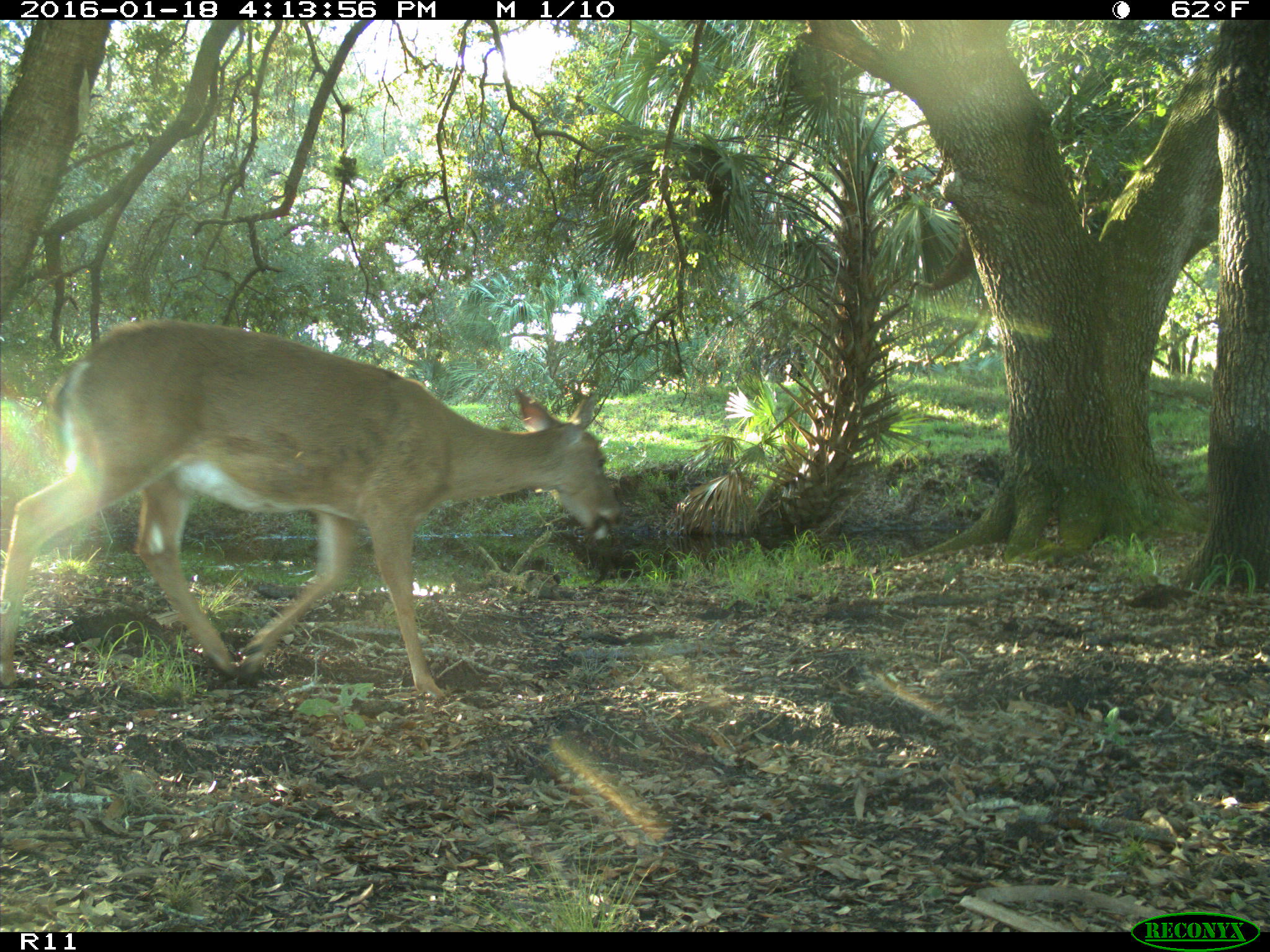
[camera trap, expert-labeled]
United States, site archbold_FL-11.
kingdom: Animalia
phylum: Chordata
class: Mammalia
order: Artiodactyla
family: Cervidae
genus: Odocoileus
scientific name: Odocoileus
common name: deer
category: unidentified deer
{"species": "unidentified deer (deer) (Odocoileus)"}